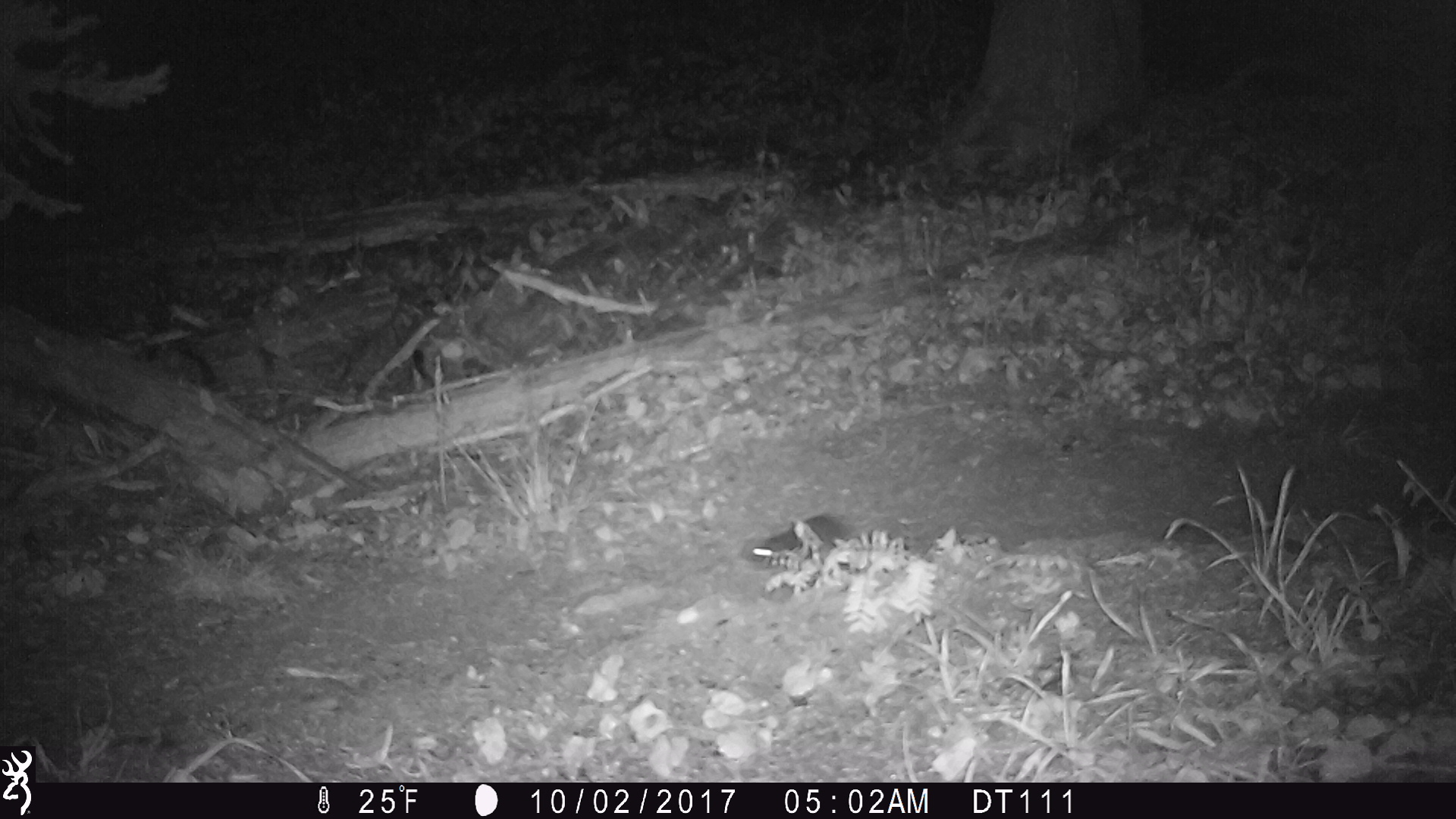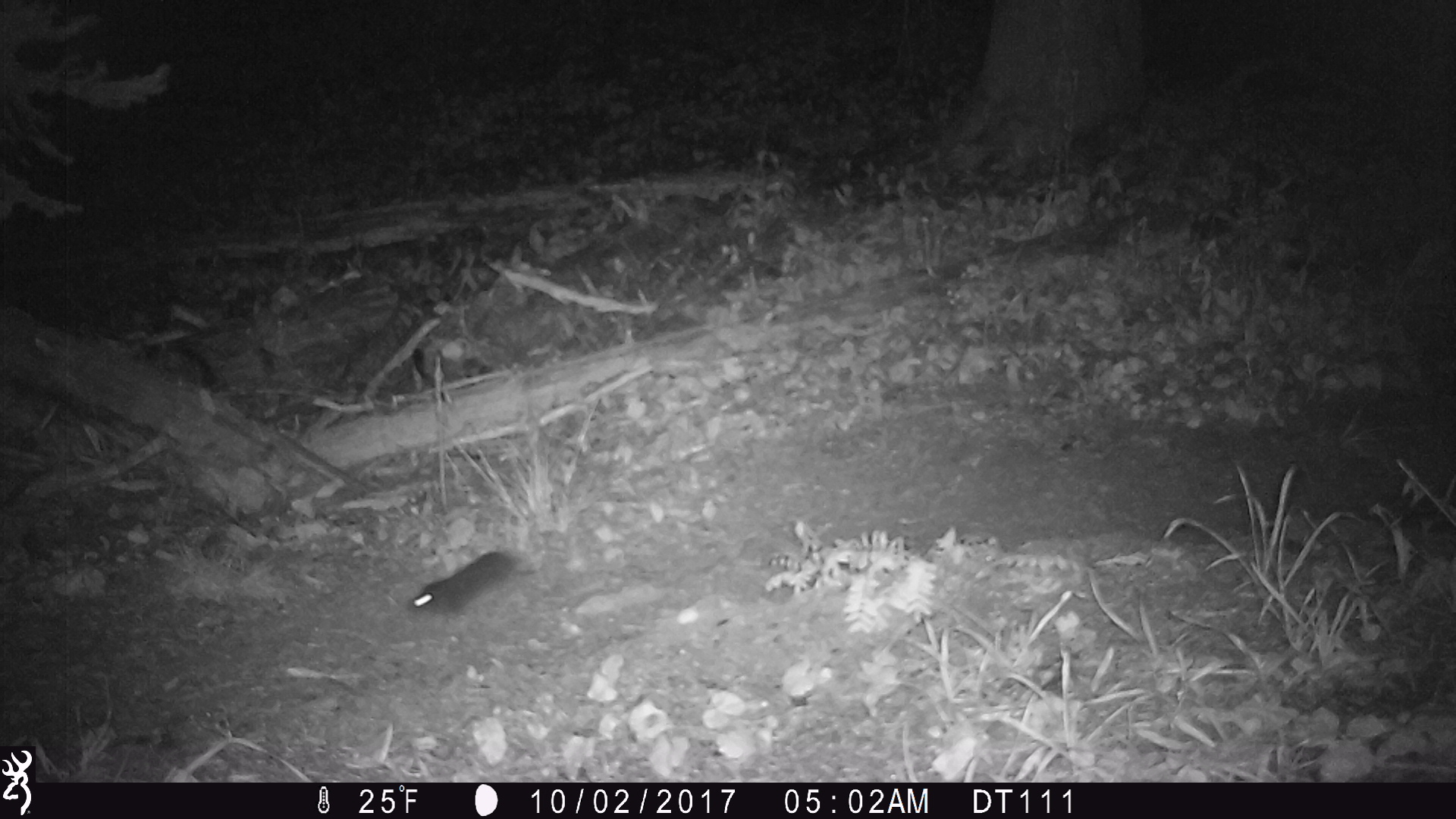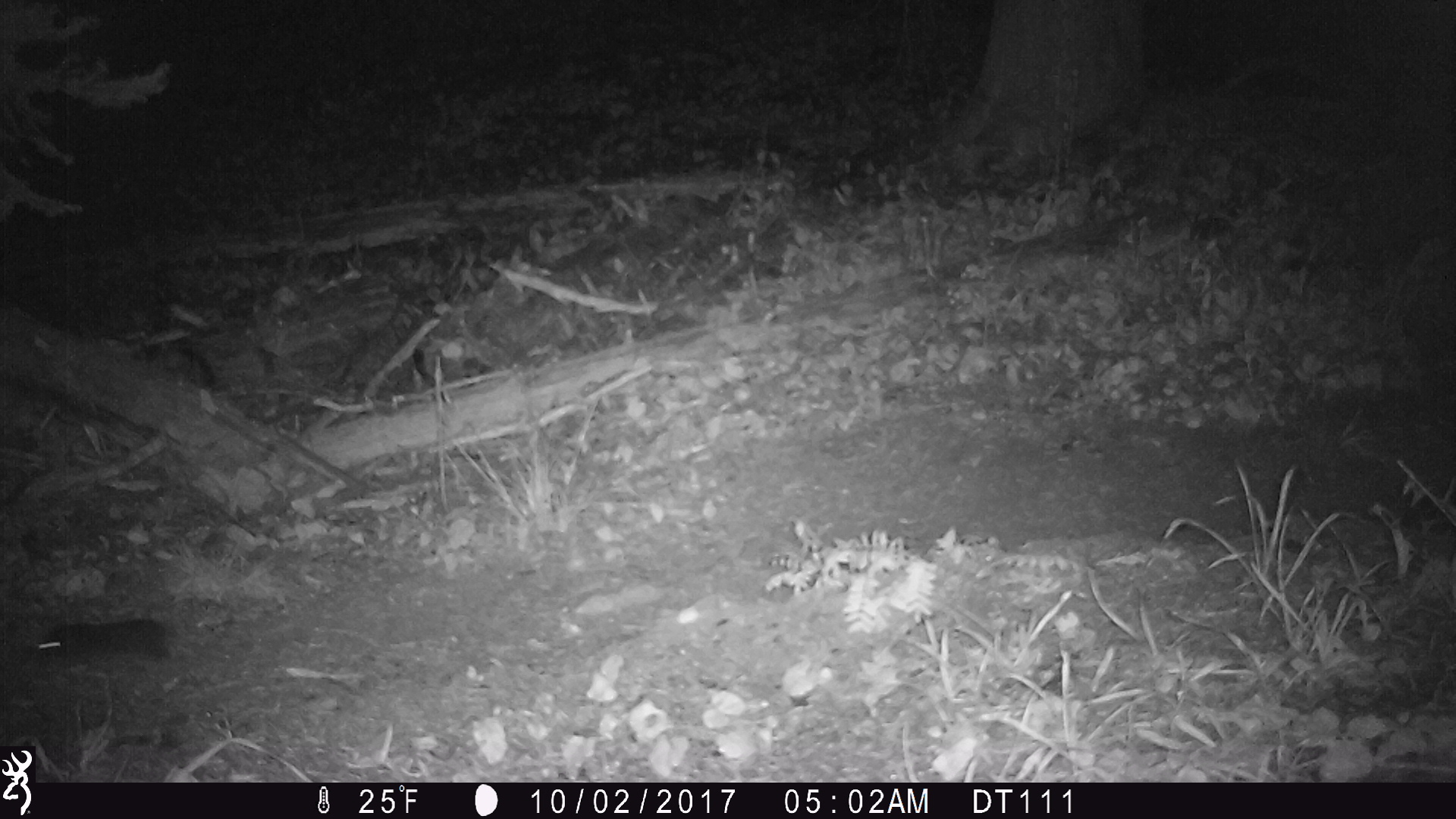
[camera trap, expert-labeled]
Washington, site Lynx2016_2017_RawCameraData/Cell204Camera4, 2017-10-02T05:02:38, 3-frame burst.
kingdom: Animalia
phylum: Chordata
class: Mammalia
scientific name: Mammalia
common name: small mammal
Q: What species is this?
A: Small mammal (Mammalia).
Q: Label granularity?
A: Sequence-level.